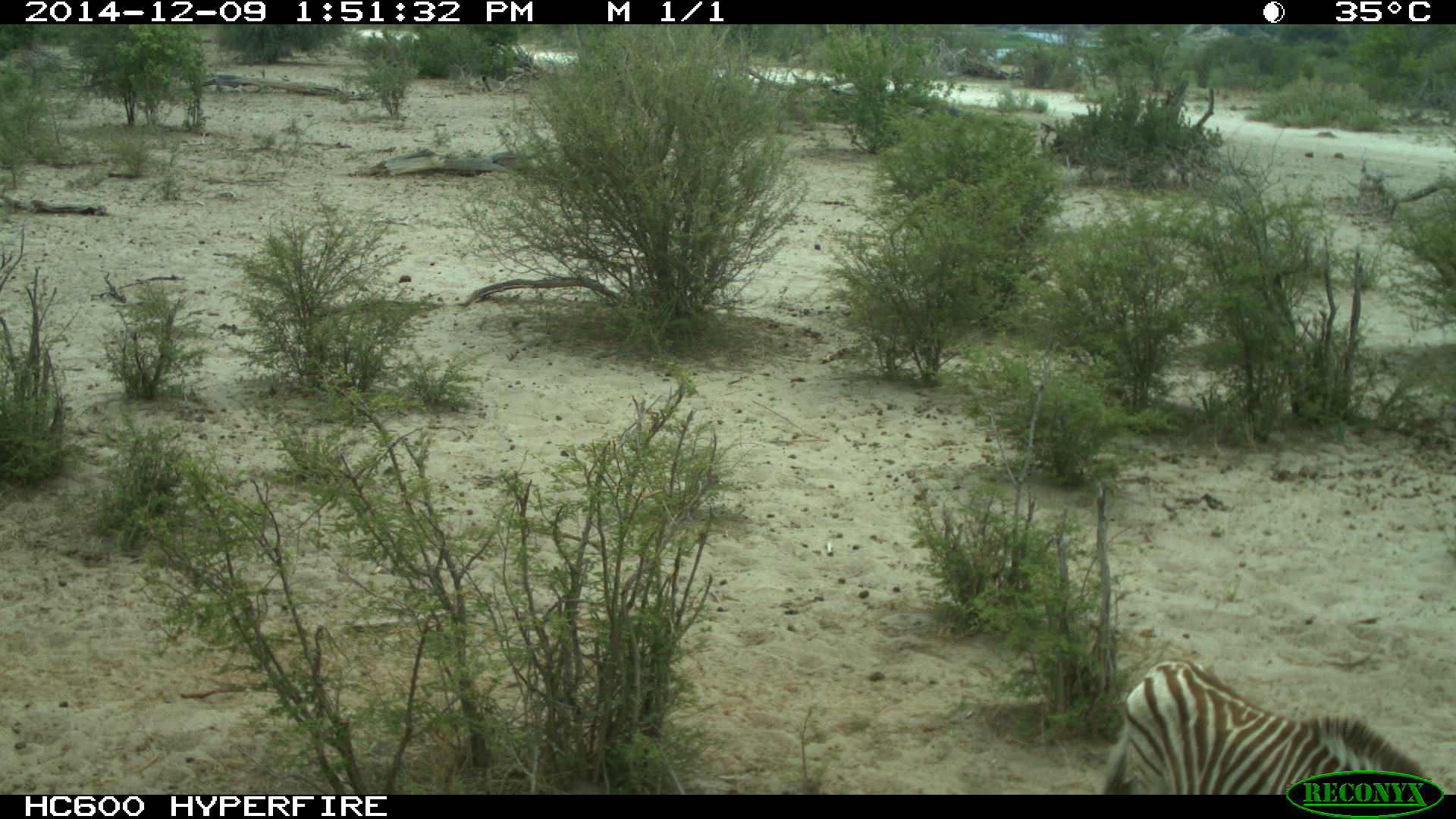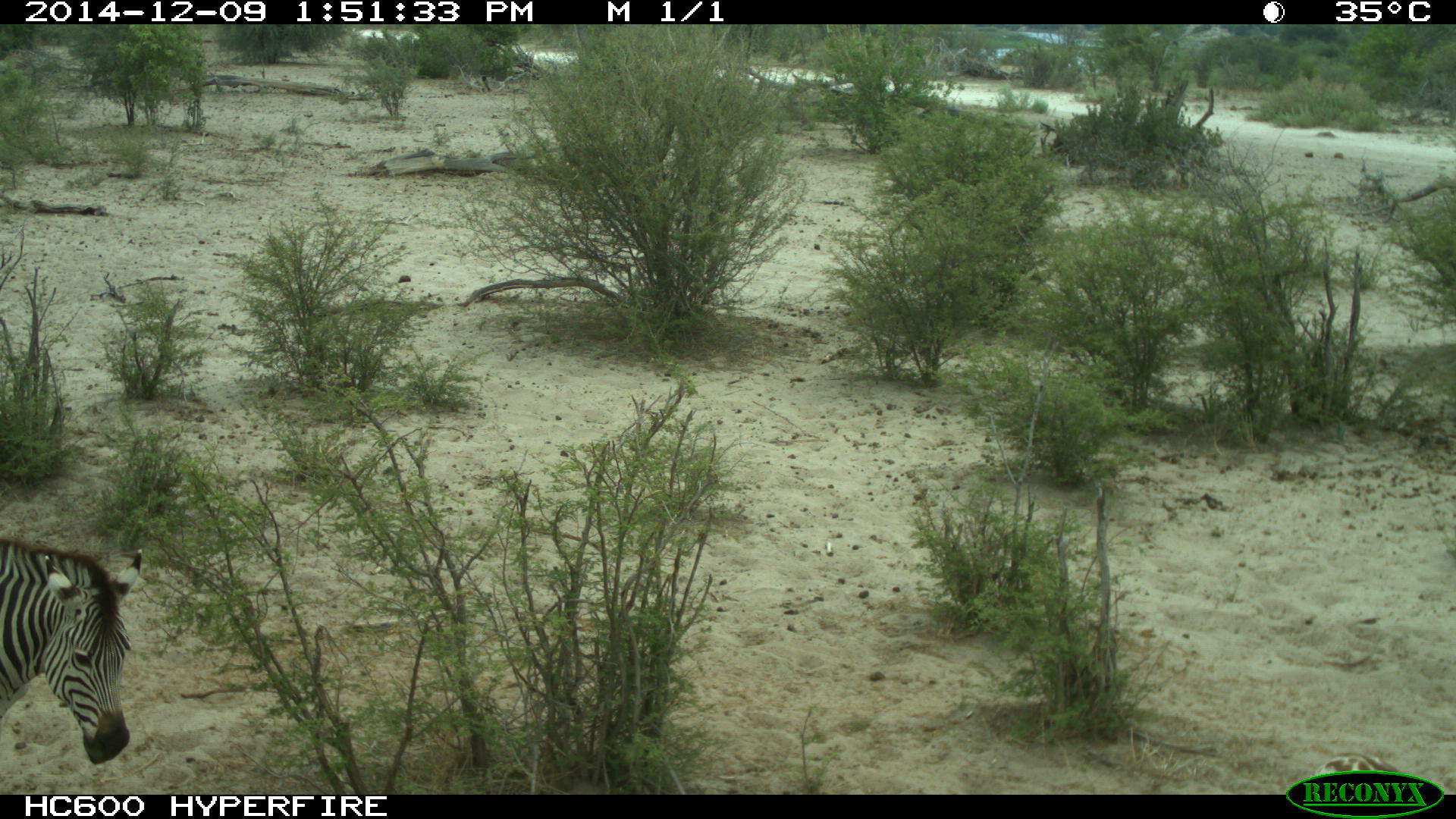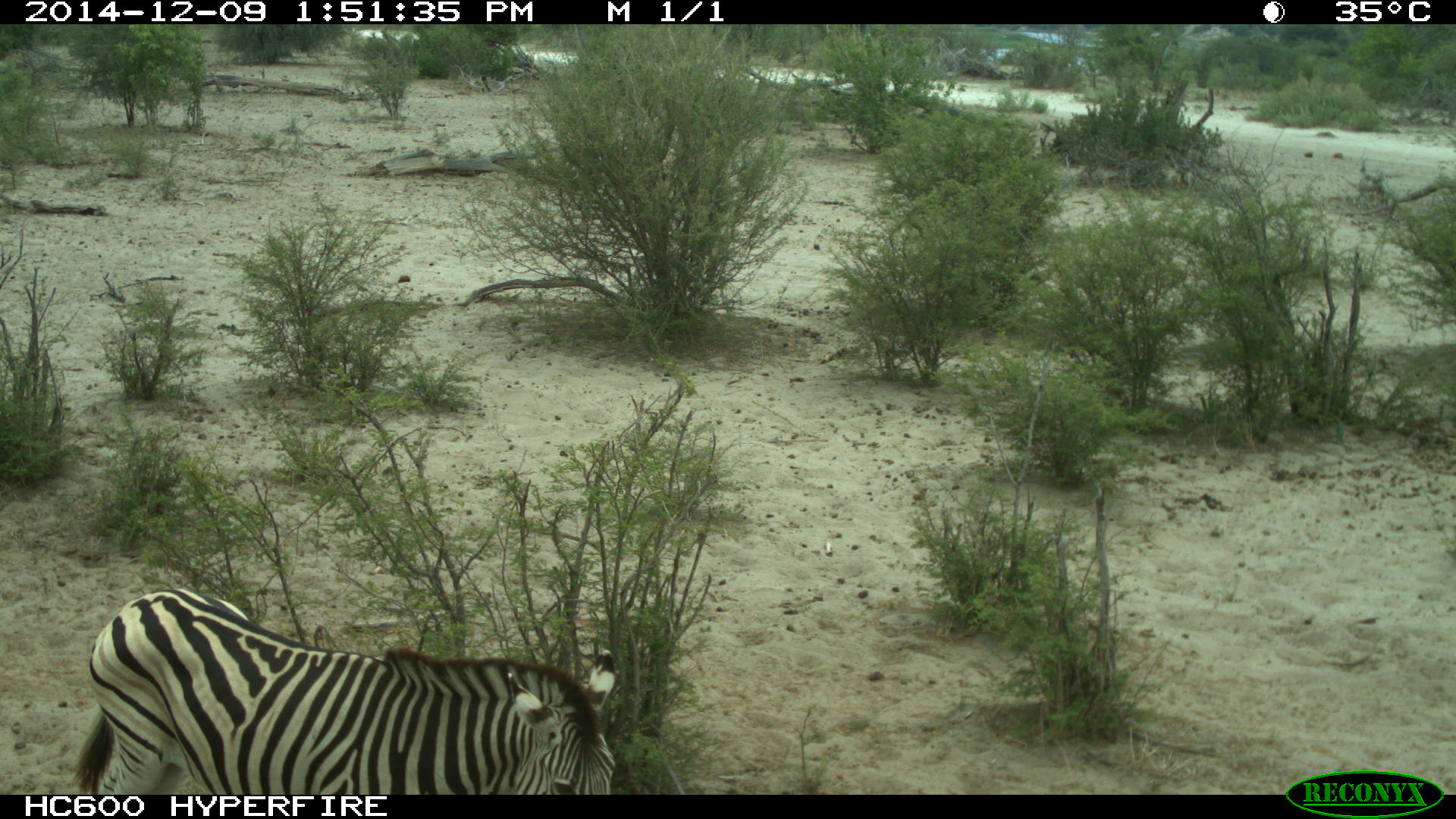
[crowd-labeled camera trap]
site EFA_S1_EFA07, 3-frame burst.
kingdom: Animalia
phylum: Chordata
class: Mammalia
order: Perissodactyla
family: Equidae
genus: Equus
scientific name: Equus quagga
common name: plains zebra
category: zebraplains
Zebraplains (plains zebra) (Equus quagga), count 2. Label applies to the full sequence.